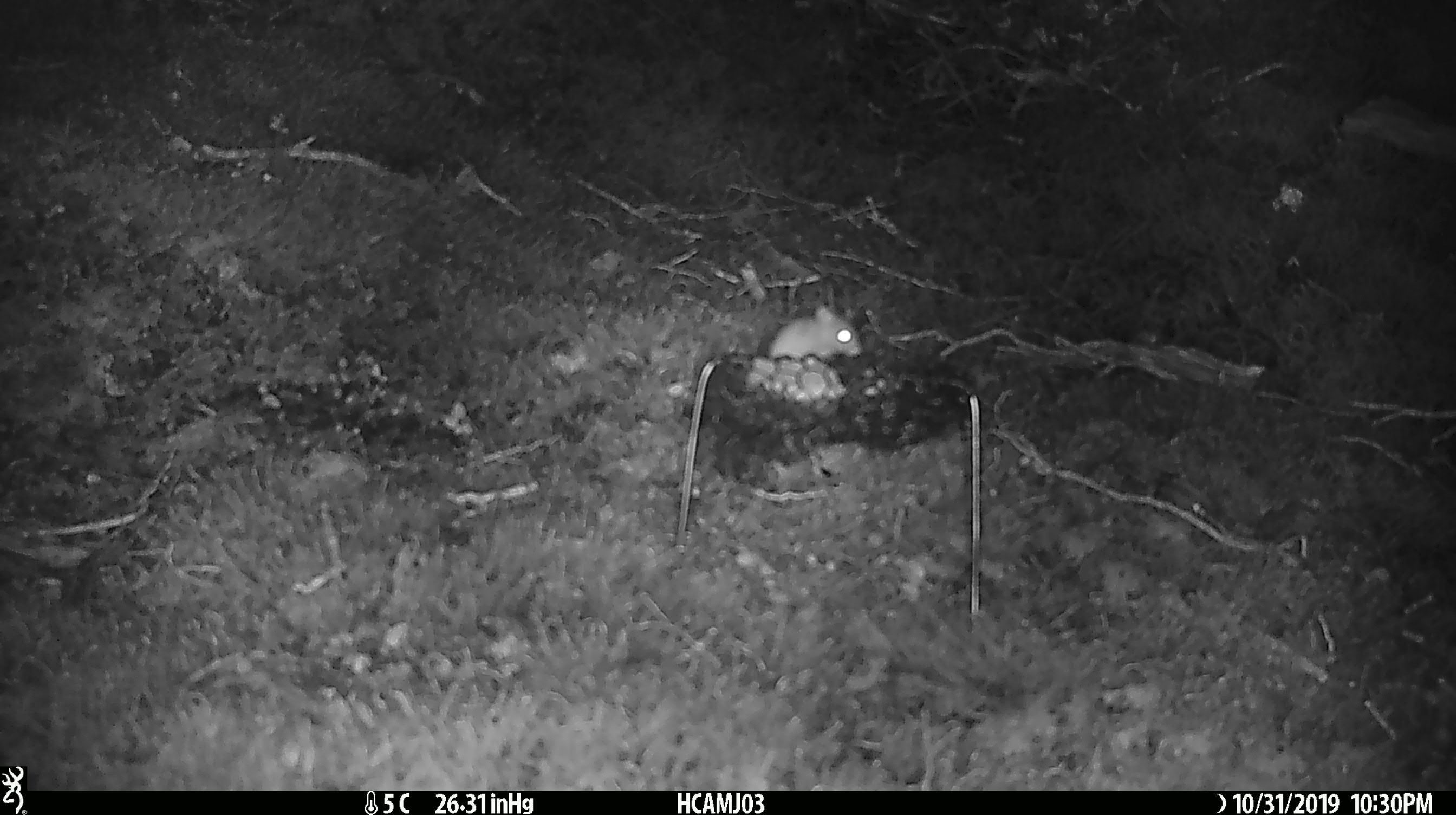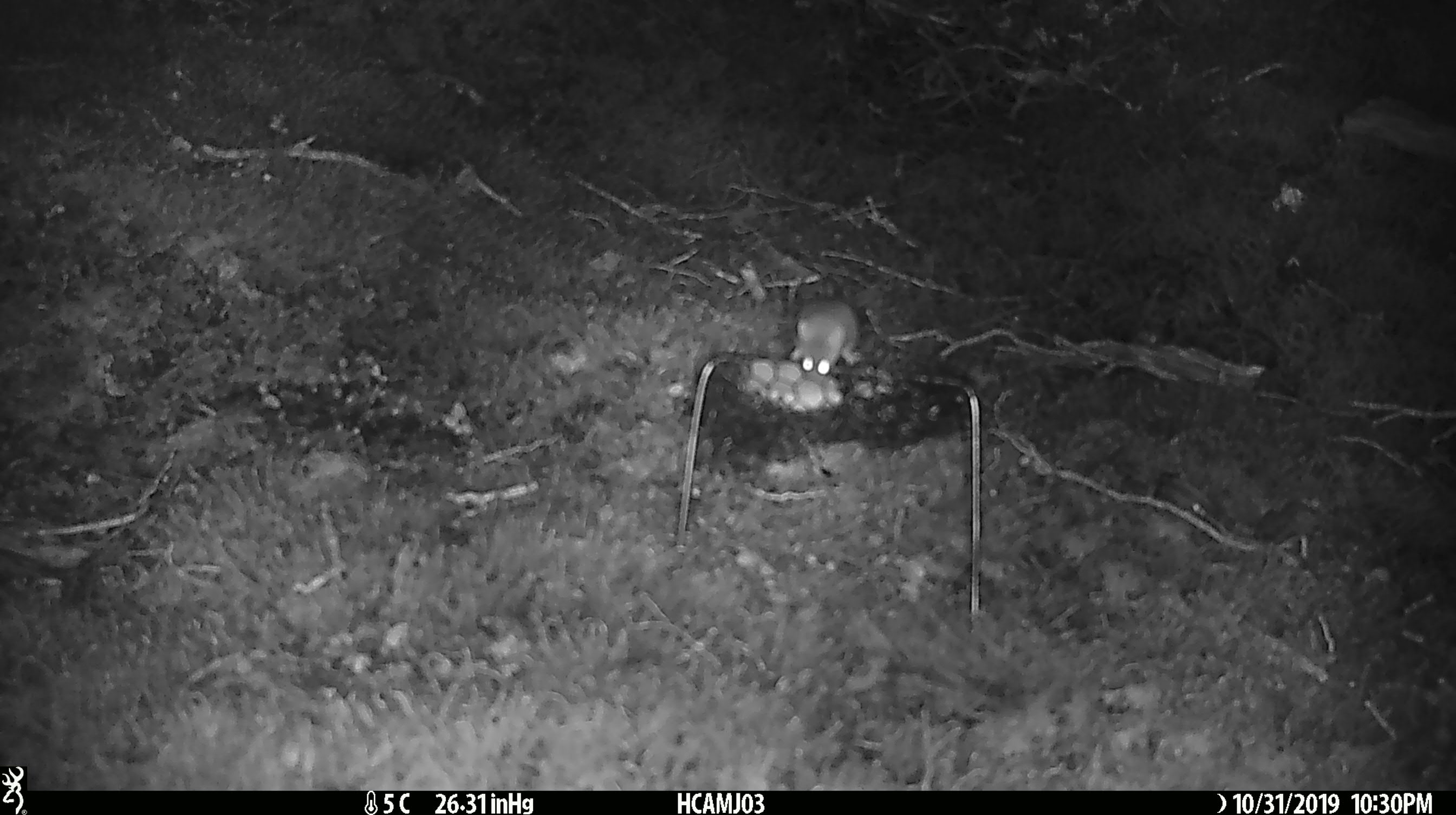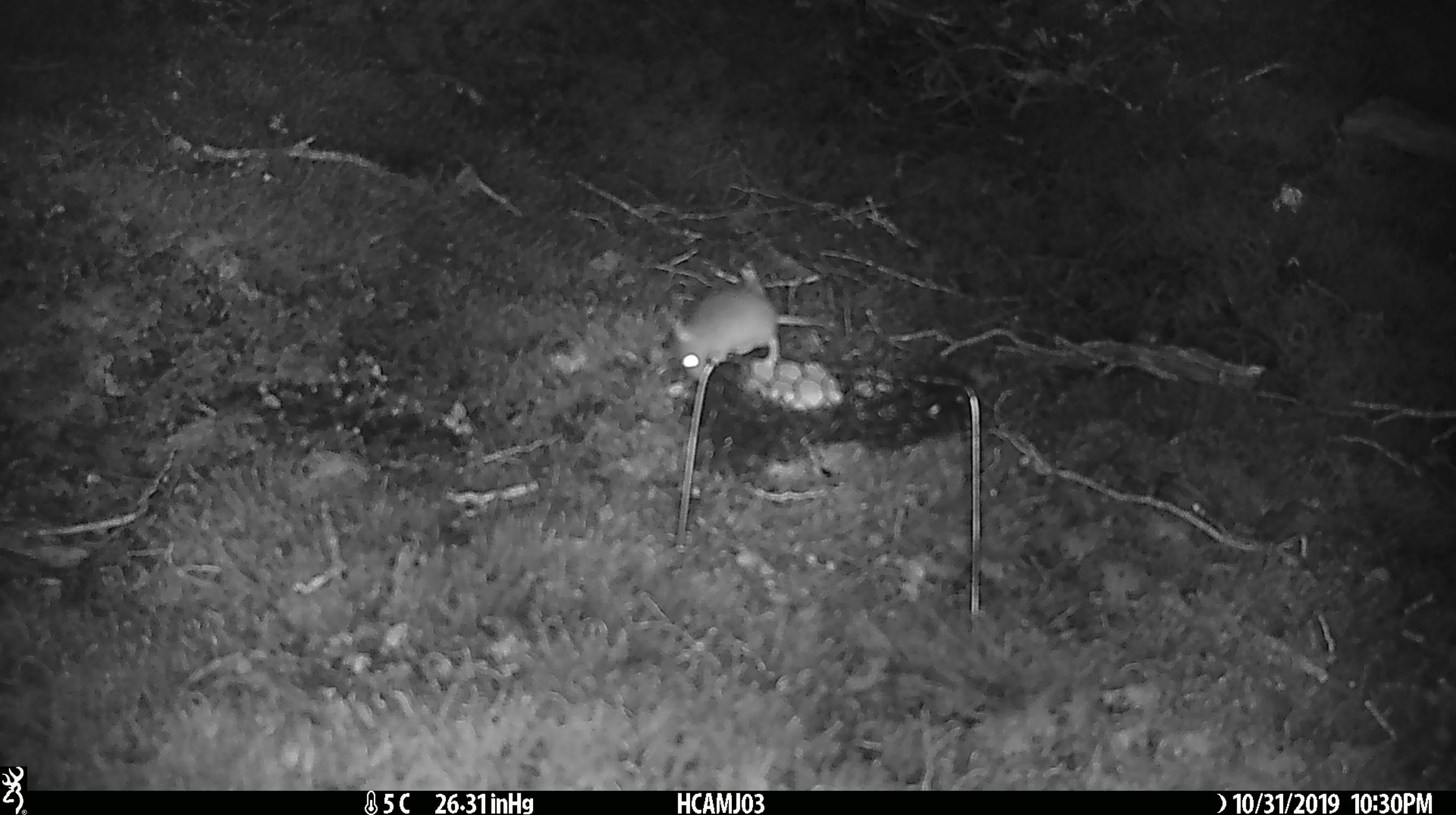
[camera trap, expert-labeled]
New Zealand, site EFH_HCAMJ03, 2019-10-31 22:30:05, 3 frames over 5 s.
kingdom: Animalia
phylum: Chordata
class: Mammalia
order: Rodentia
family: Muridae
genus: Mus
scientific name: Mus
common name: mouse